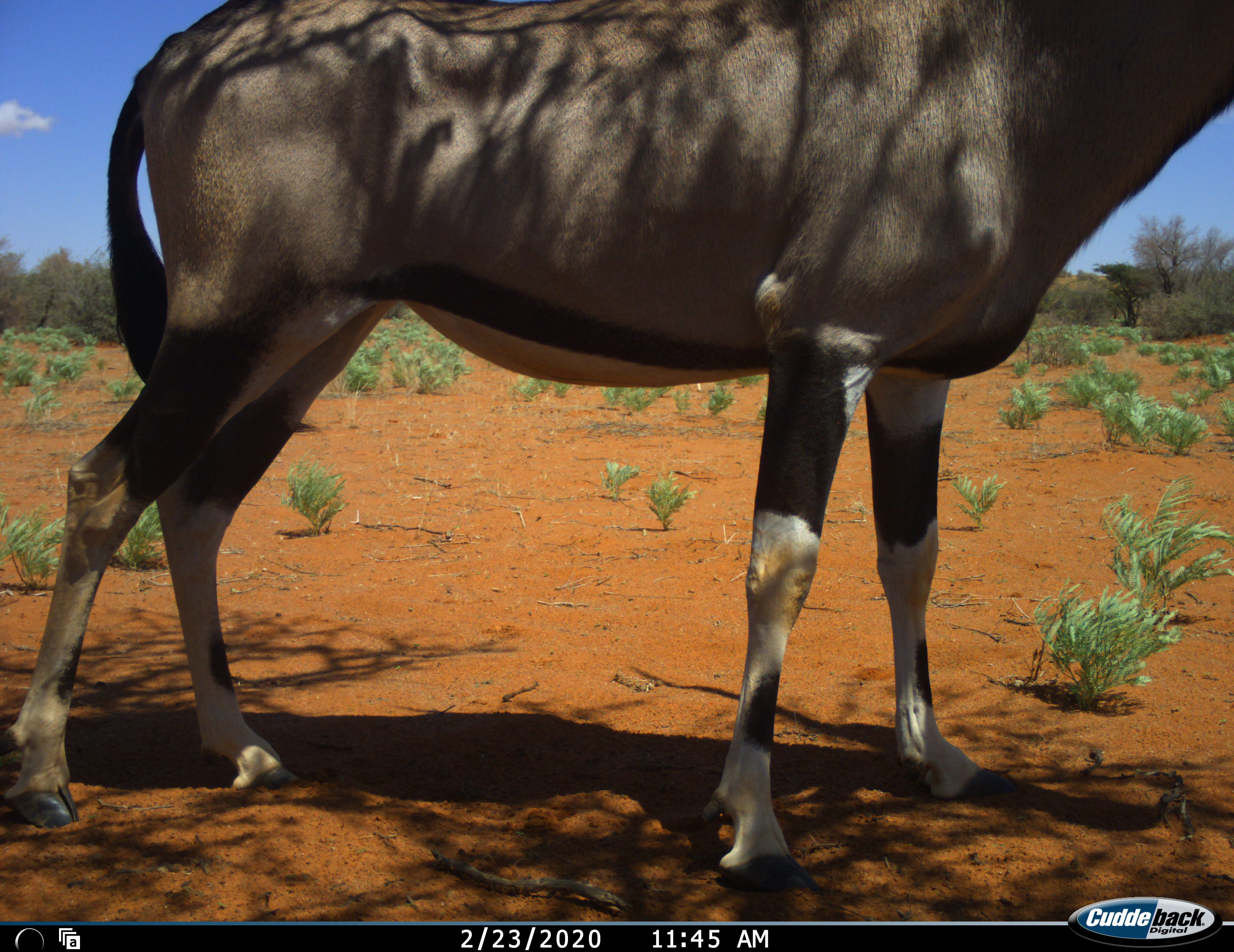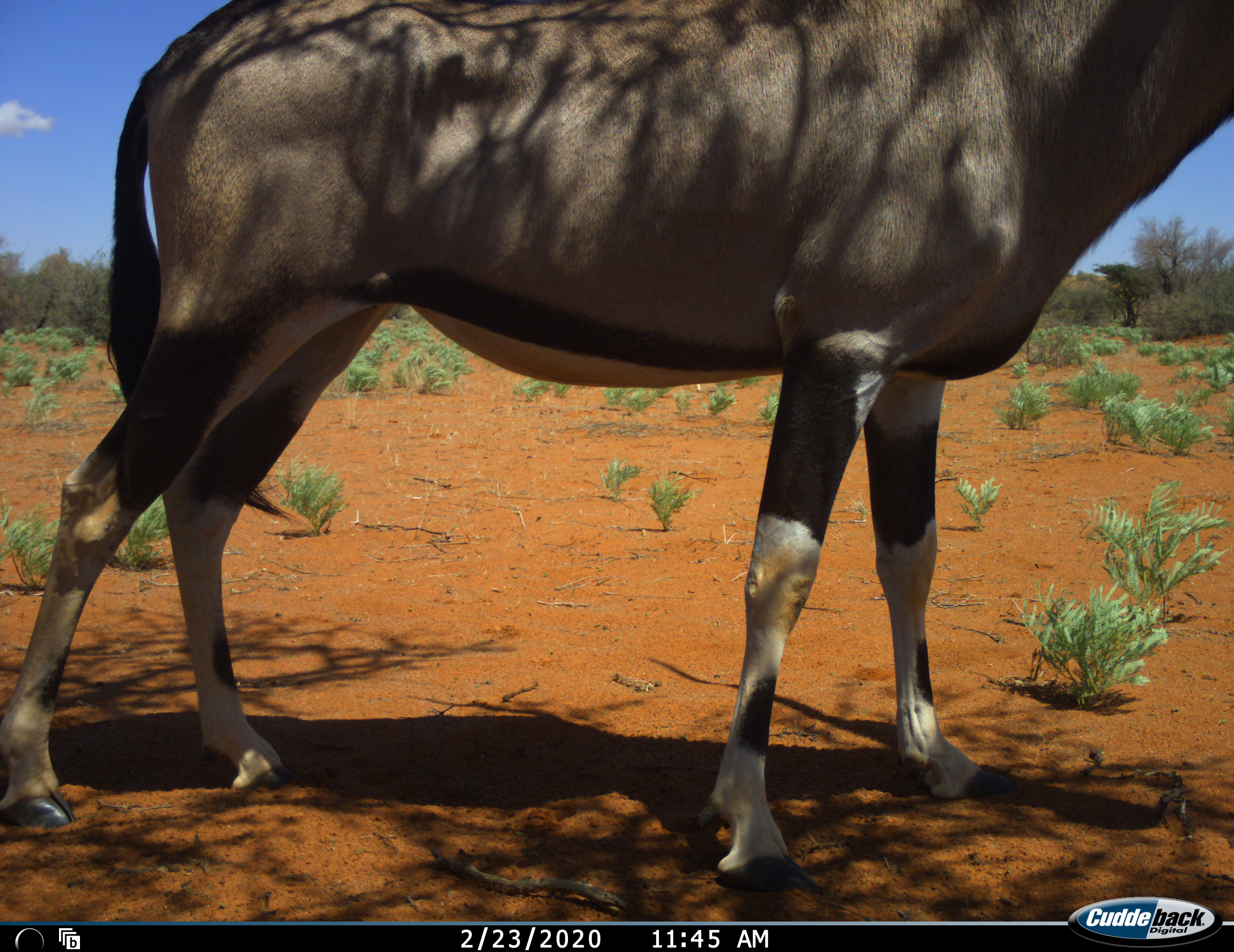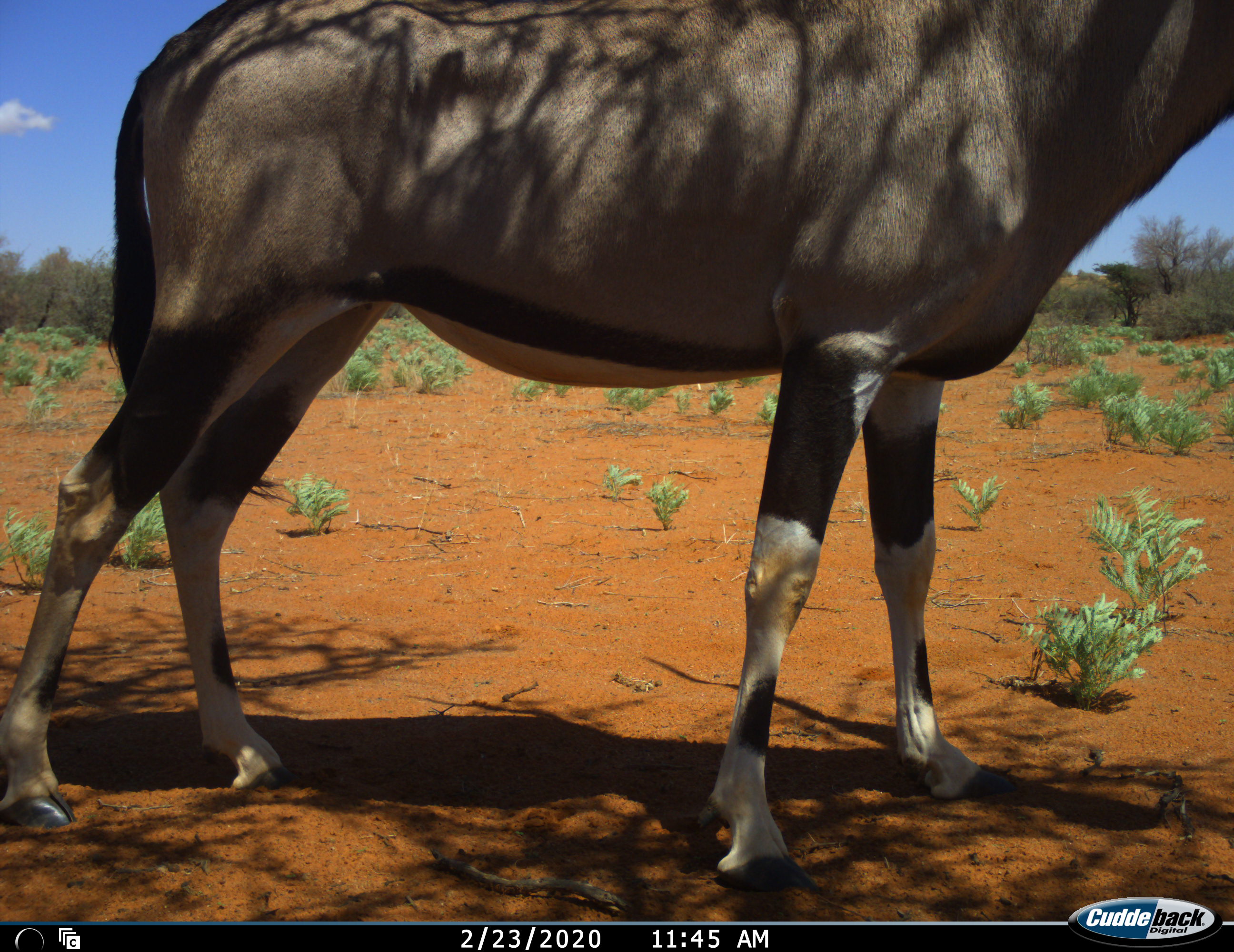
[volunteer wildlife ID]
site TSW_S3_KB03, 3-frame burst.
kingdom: Animalia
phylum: Chordata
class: Mammalia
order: Artiodactyla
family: Bovidae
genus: Oryx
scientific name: Oryx gazella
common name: gemsbok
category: oryx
Oryx (gemsbok) (Oryx gazella), count 1. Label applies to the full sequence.